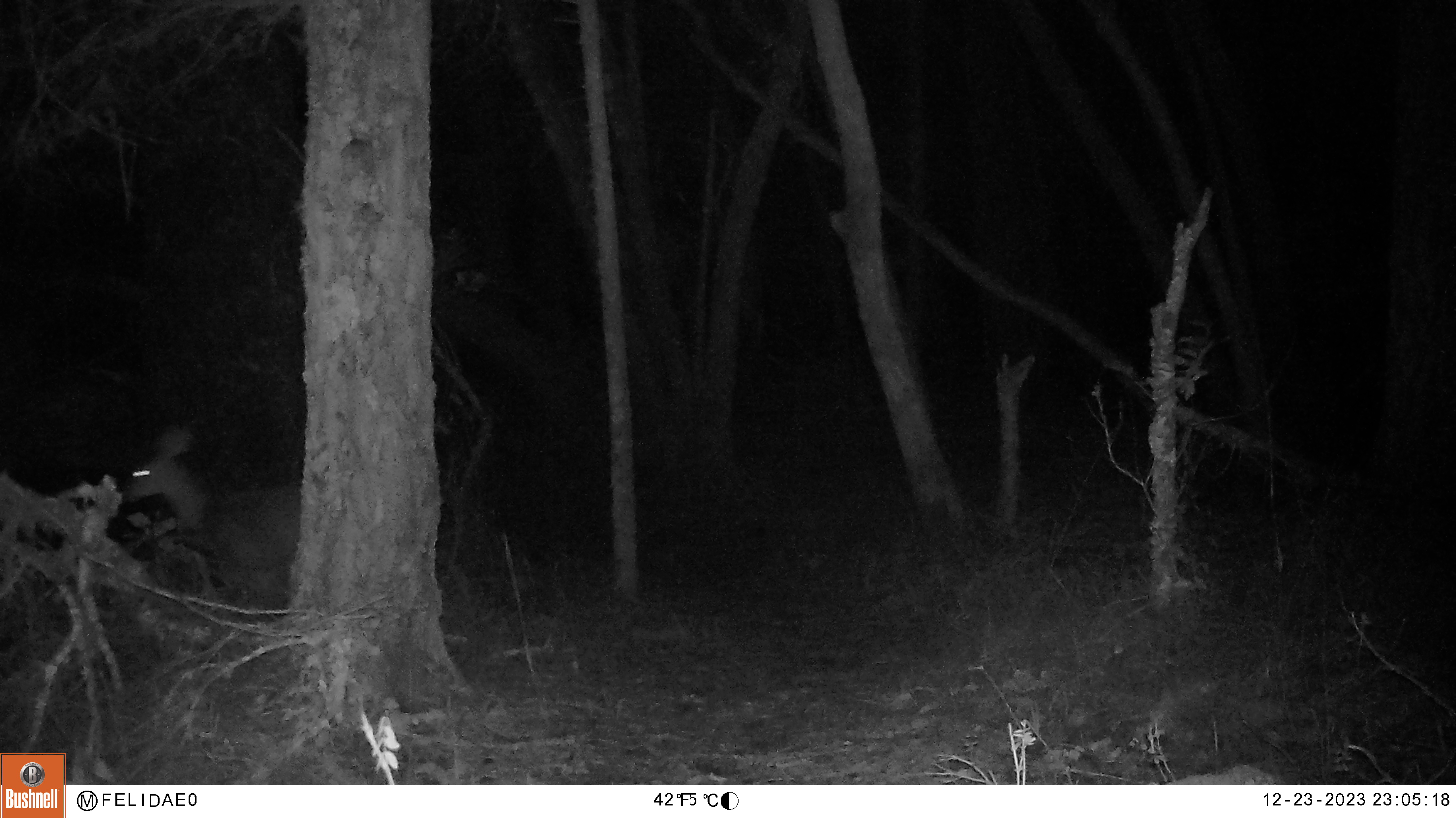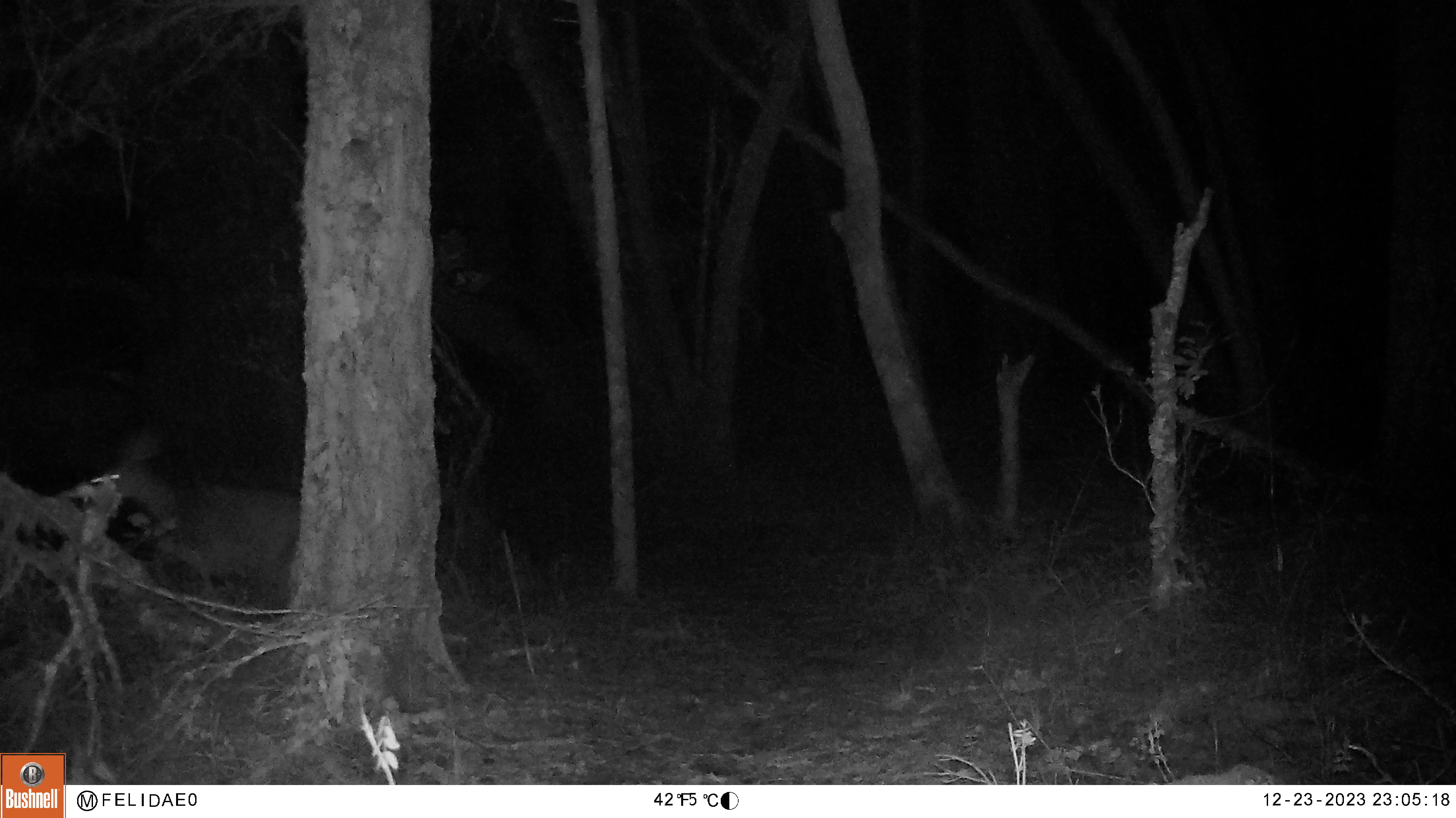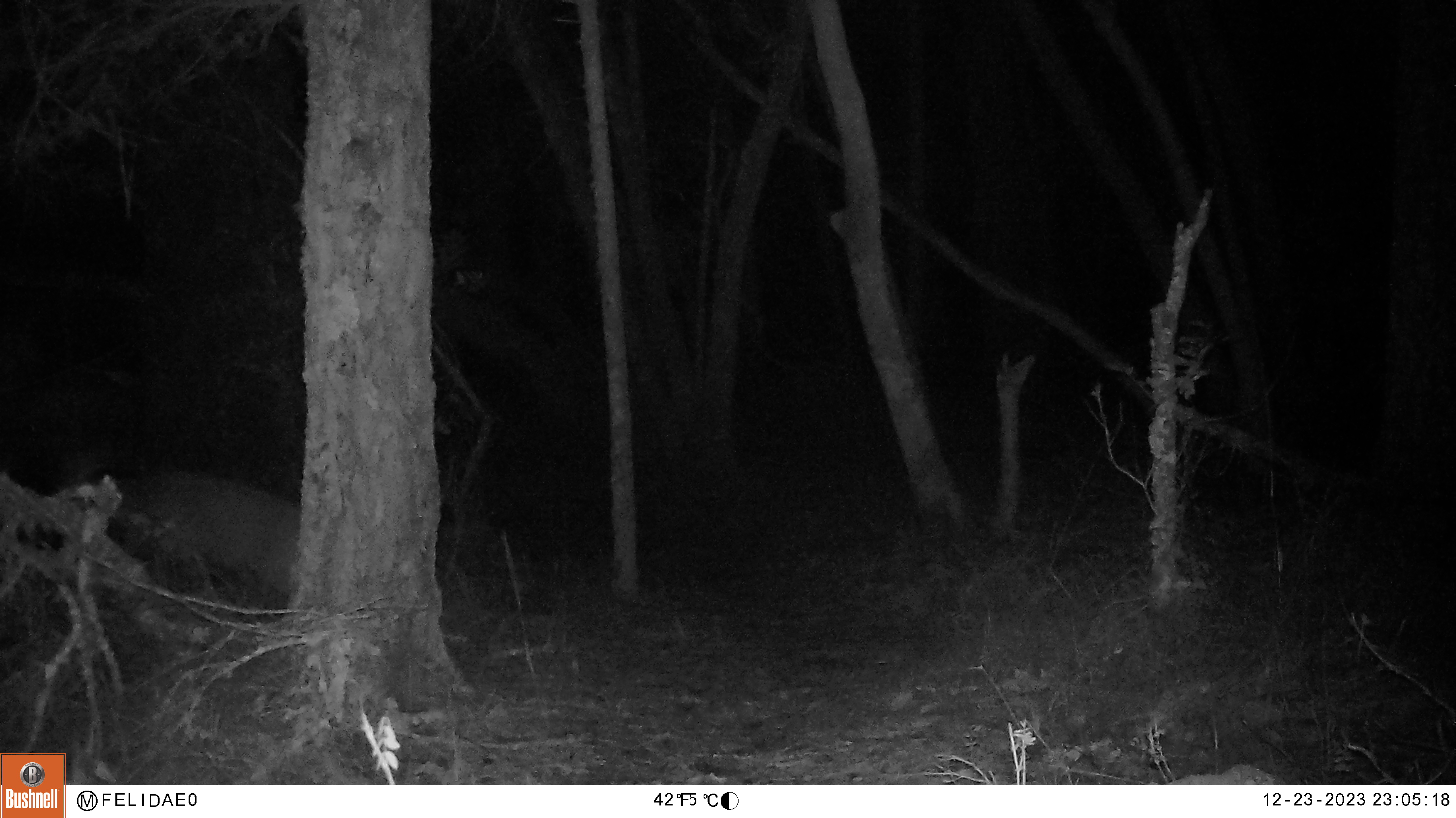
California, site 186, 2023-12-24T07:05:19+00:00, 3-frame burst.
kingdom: Animalia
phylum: Chordata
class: Mammalia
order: Artiodactyla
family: Cervidae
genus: Odocoileus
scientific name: Odocoileus hemionus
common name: mule deer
Mule deer (Odocoileus hemionus).